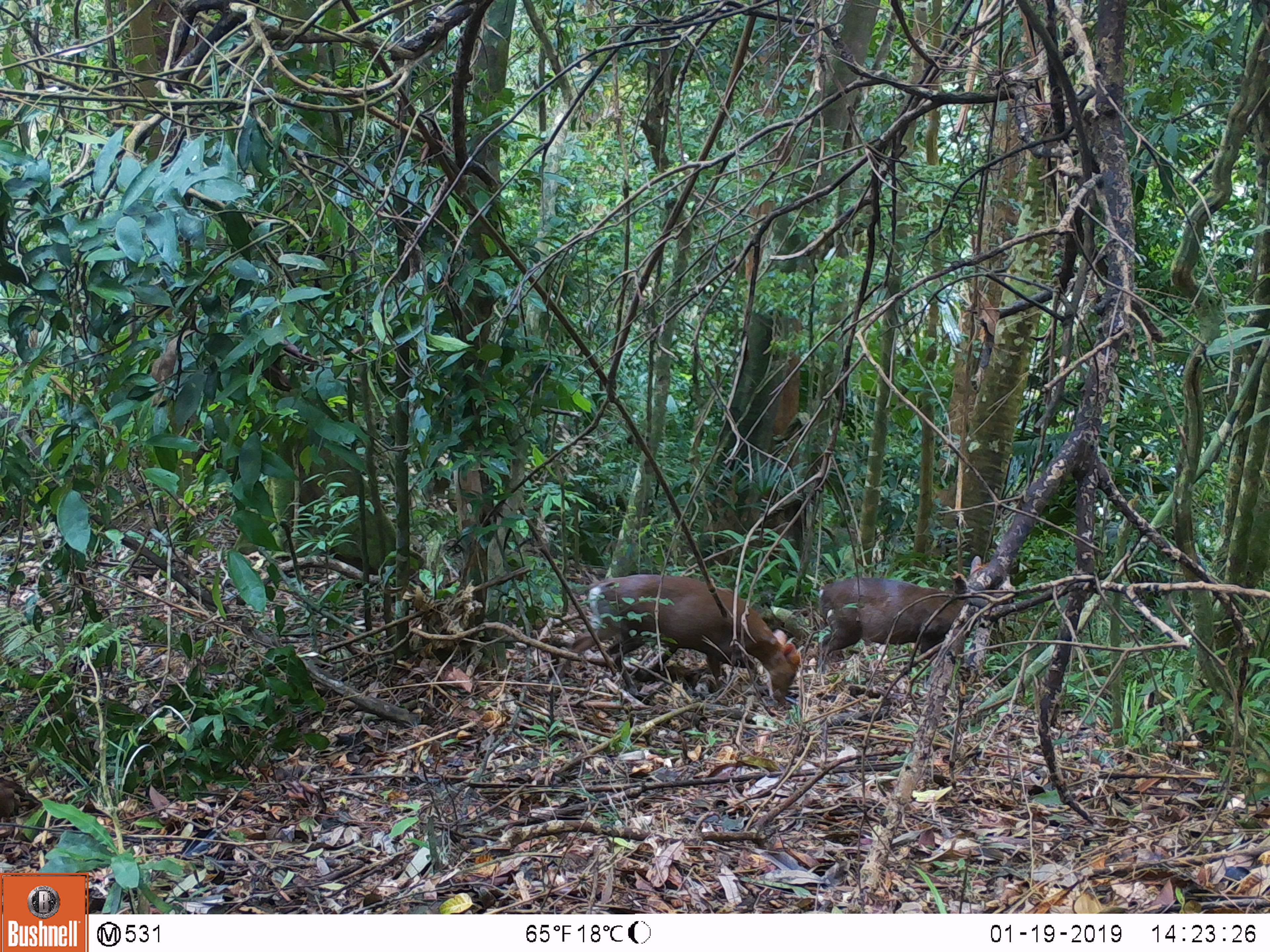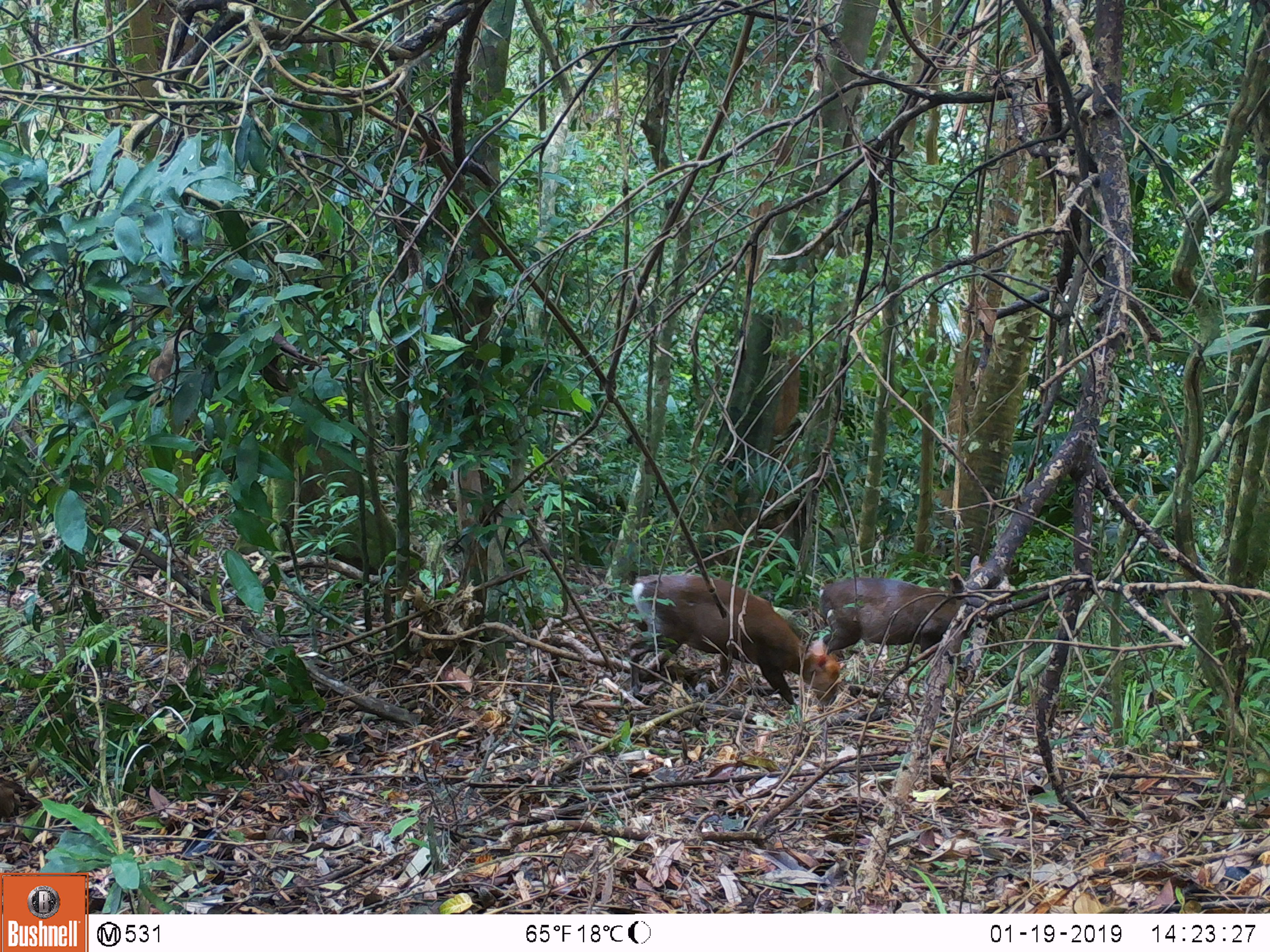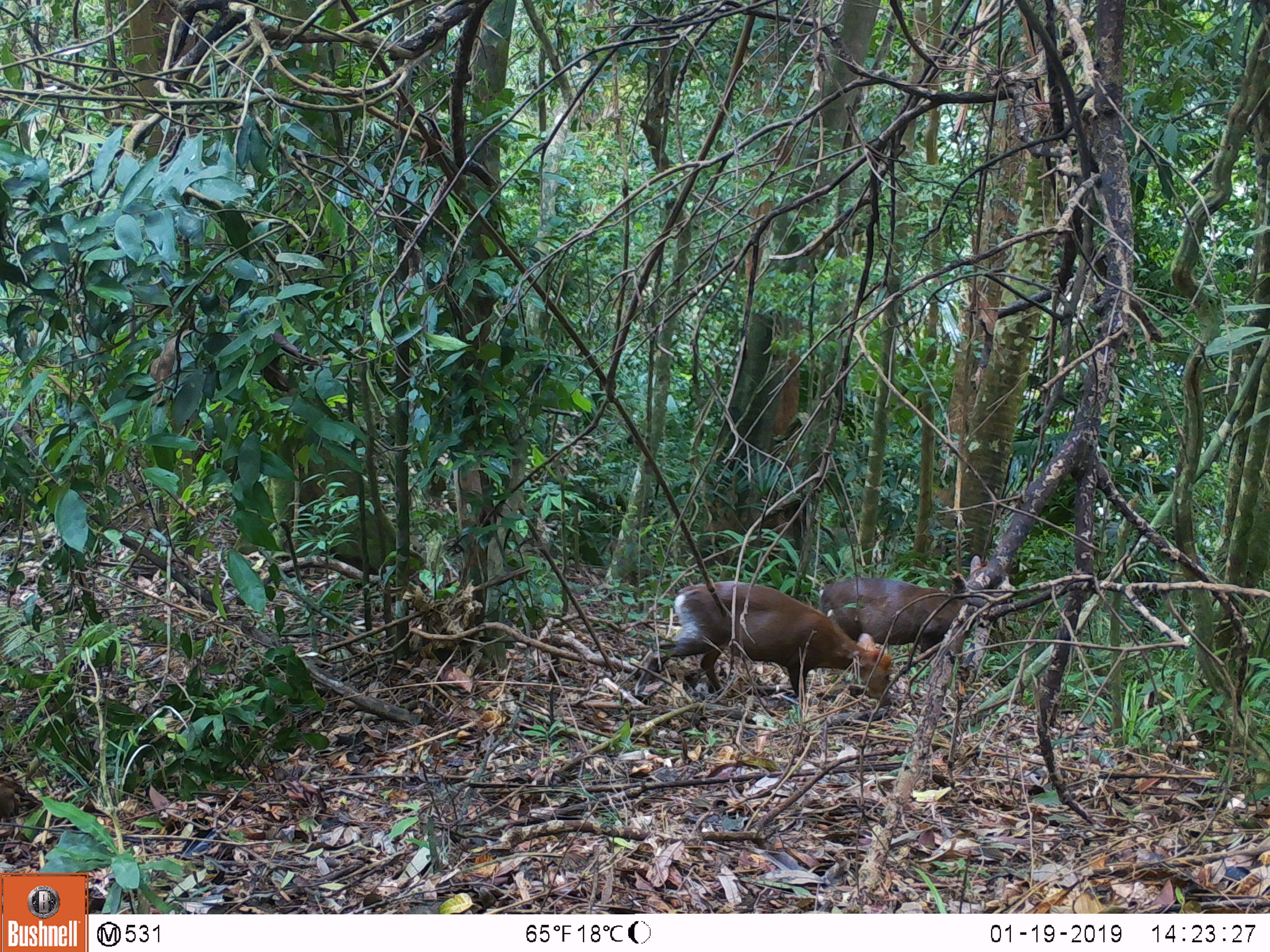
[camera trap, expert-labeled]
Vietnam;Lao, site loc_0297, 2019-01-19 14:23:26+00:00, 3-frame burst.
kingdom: Animalia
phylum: Chordata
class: Mammalia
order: Artiodactyla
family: Cervidae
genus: Muntiacus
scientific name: Muntiacus rooseveltorum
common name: roosevelt's muntjac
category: roosevelts muntjac group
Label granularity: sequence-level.